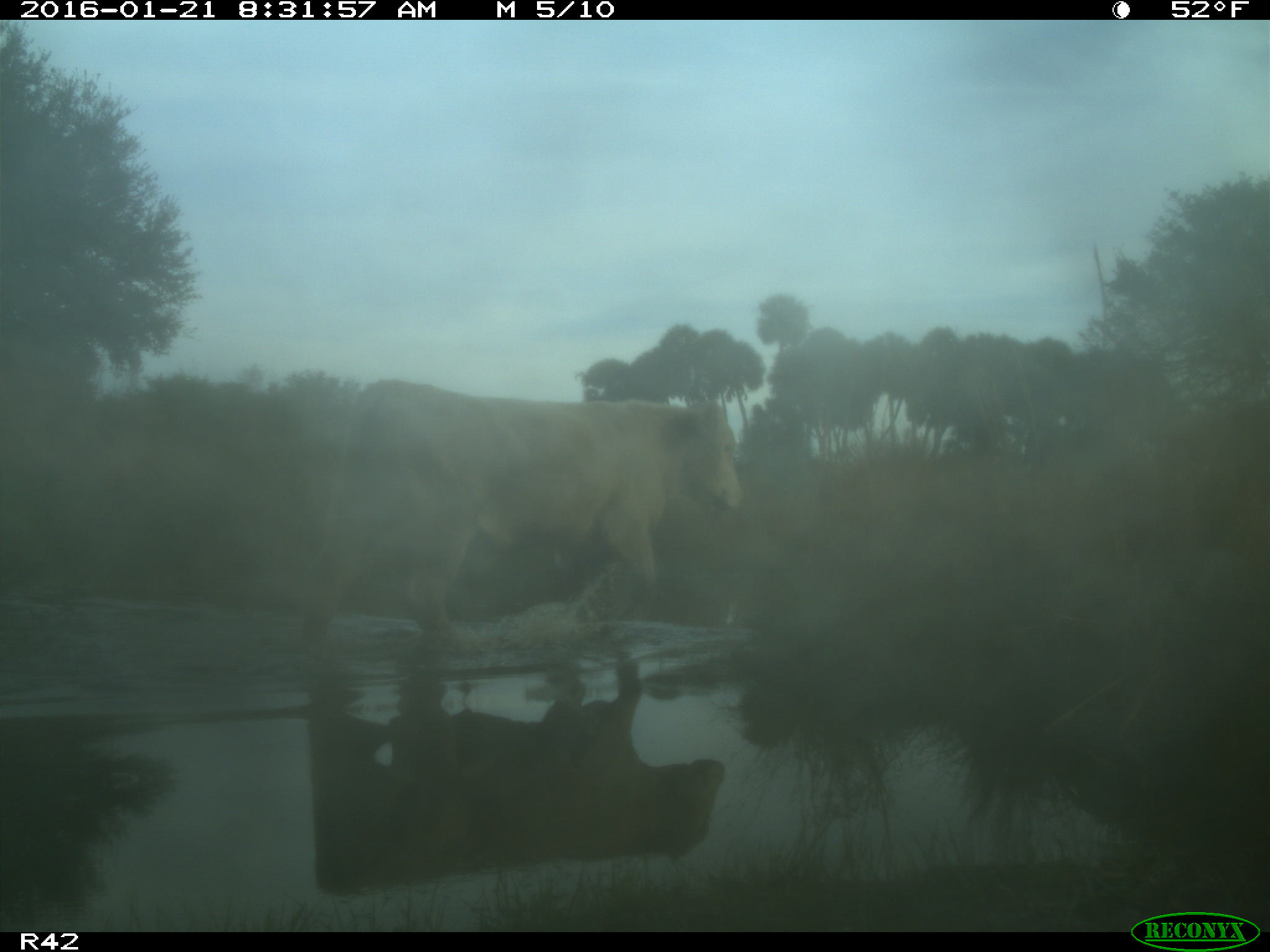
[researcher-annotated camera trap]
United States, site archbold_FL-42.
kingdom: Animalia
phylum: Chordata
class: Mammalia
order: Artiodactyla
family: Bovidae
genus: Bos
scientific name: Bos taurus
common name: domestic cow